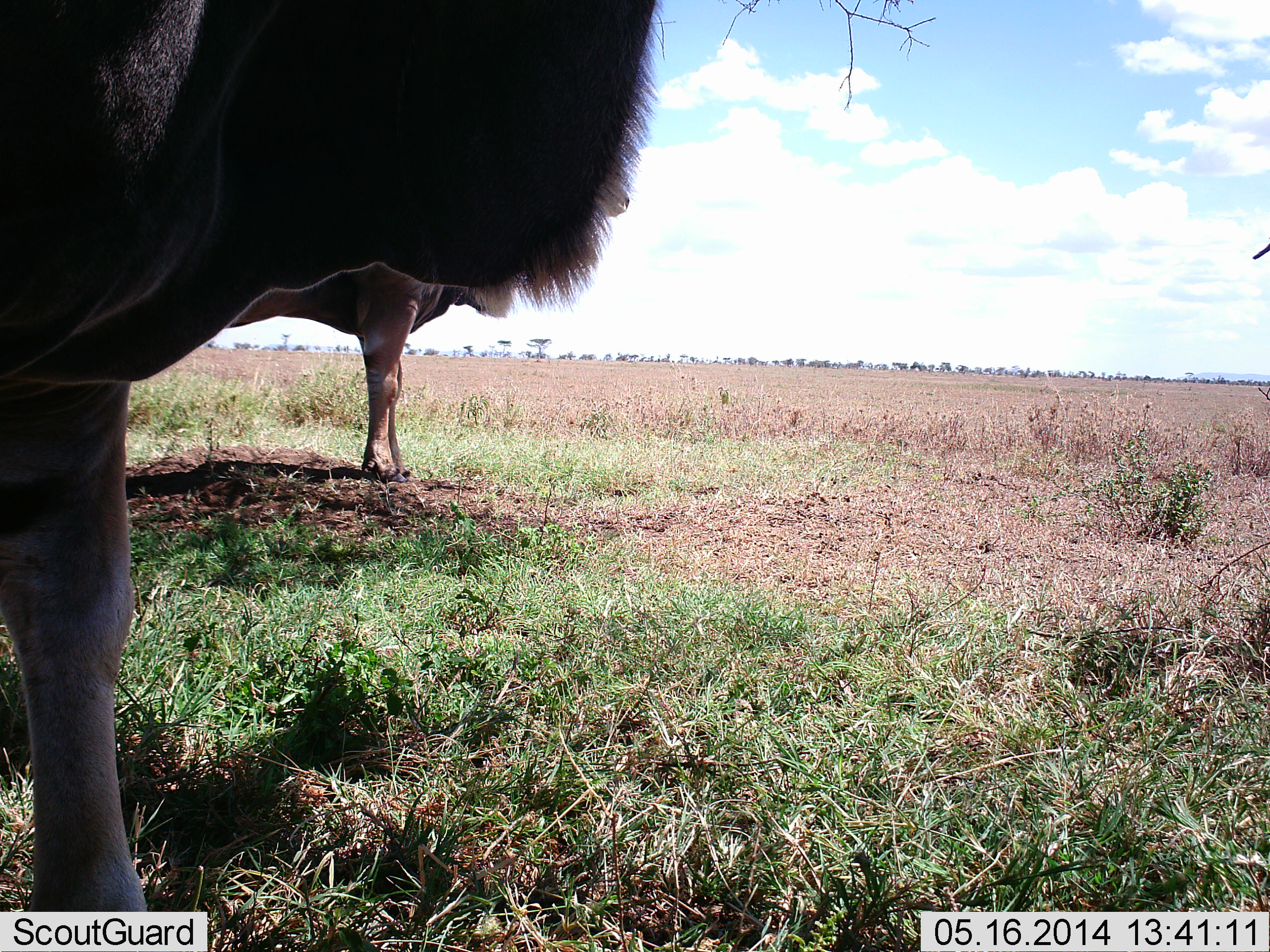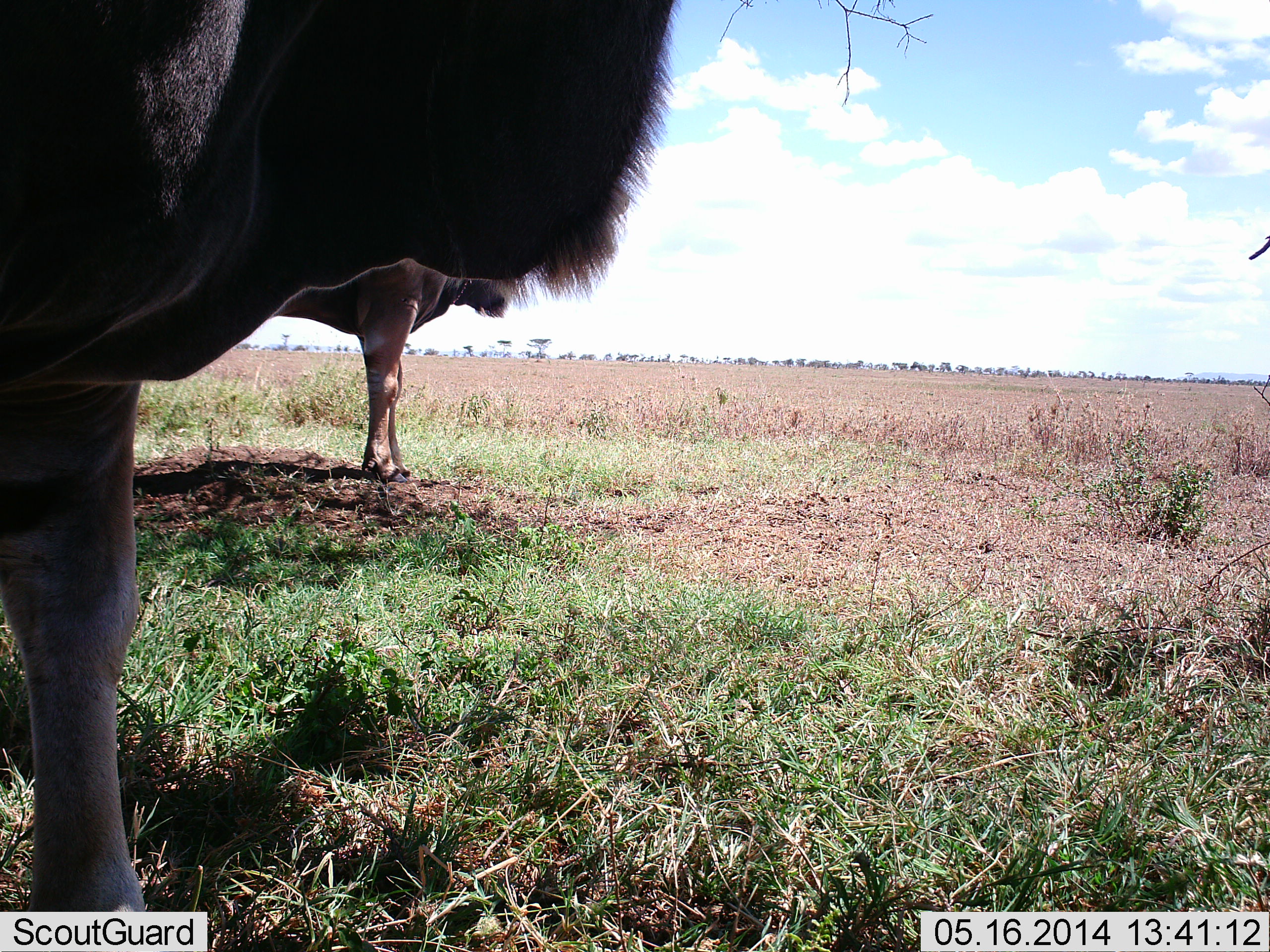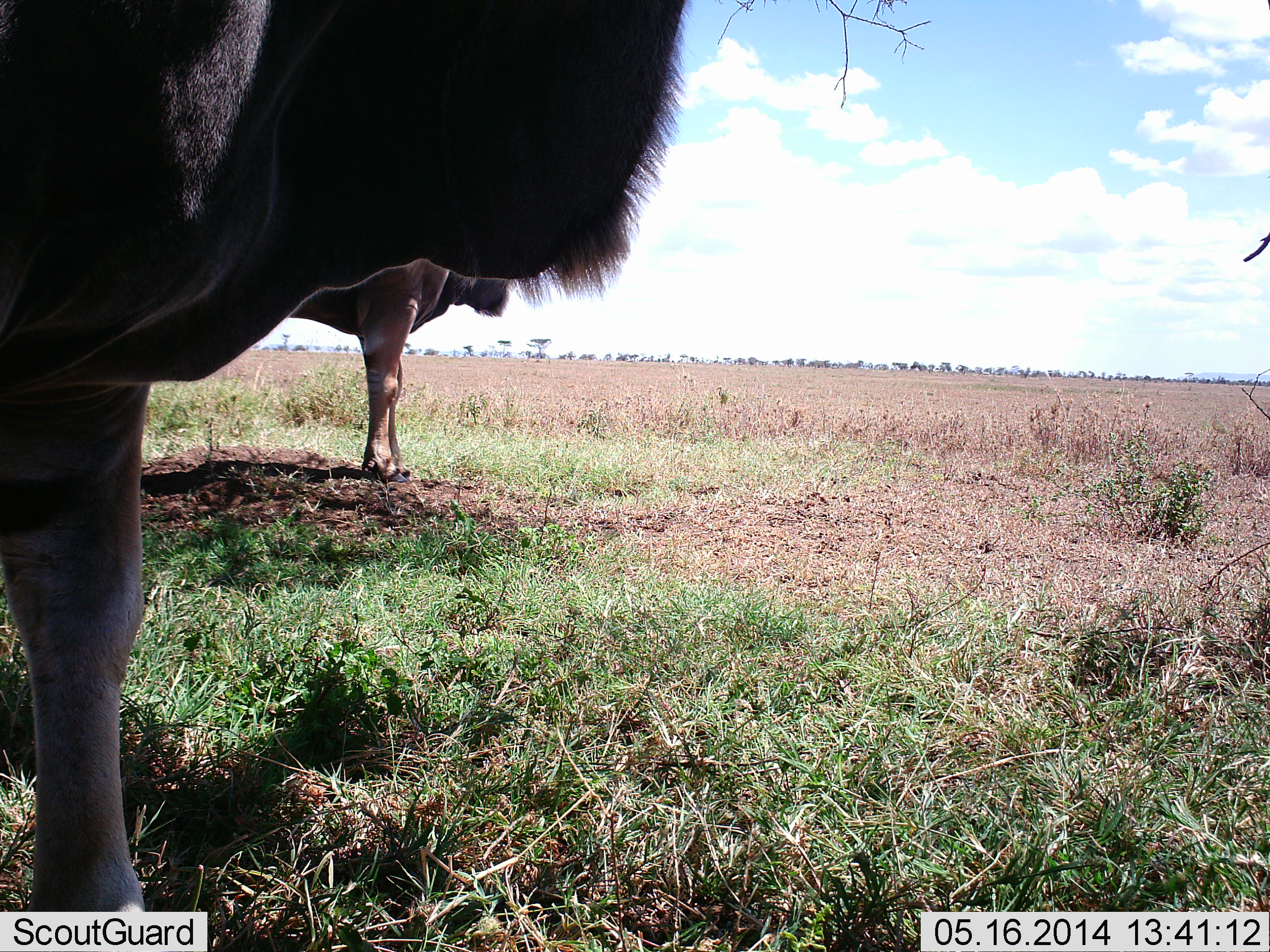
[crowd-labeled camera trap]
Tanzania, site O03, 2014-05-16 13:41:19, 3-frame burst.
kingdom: Animalia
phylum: Chordata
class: Mammalia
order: Artiodactyla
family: Bovidae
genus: Tragelaphus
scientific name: Tragelaphus oryx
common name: eland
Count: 2.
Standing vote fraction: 100%.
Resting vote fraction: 0%.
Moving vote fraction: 0%.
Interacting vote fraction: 0%.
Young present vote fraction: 0%.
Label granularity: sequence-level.